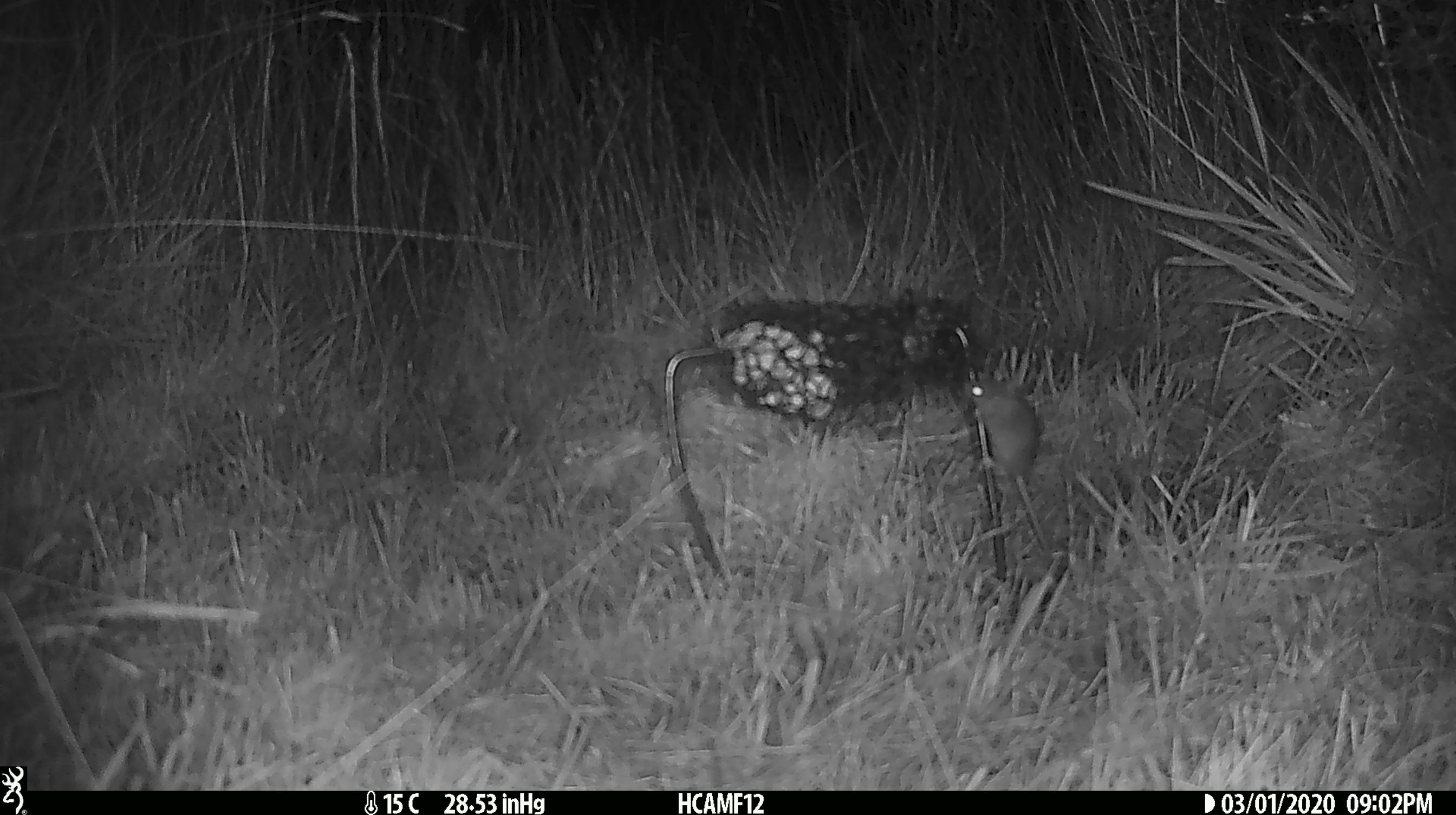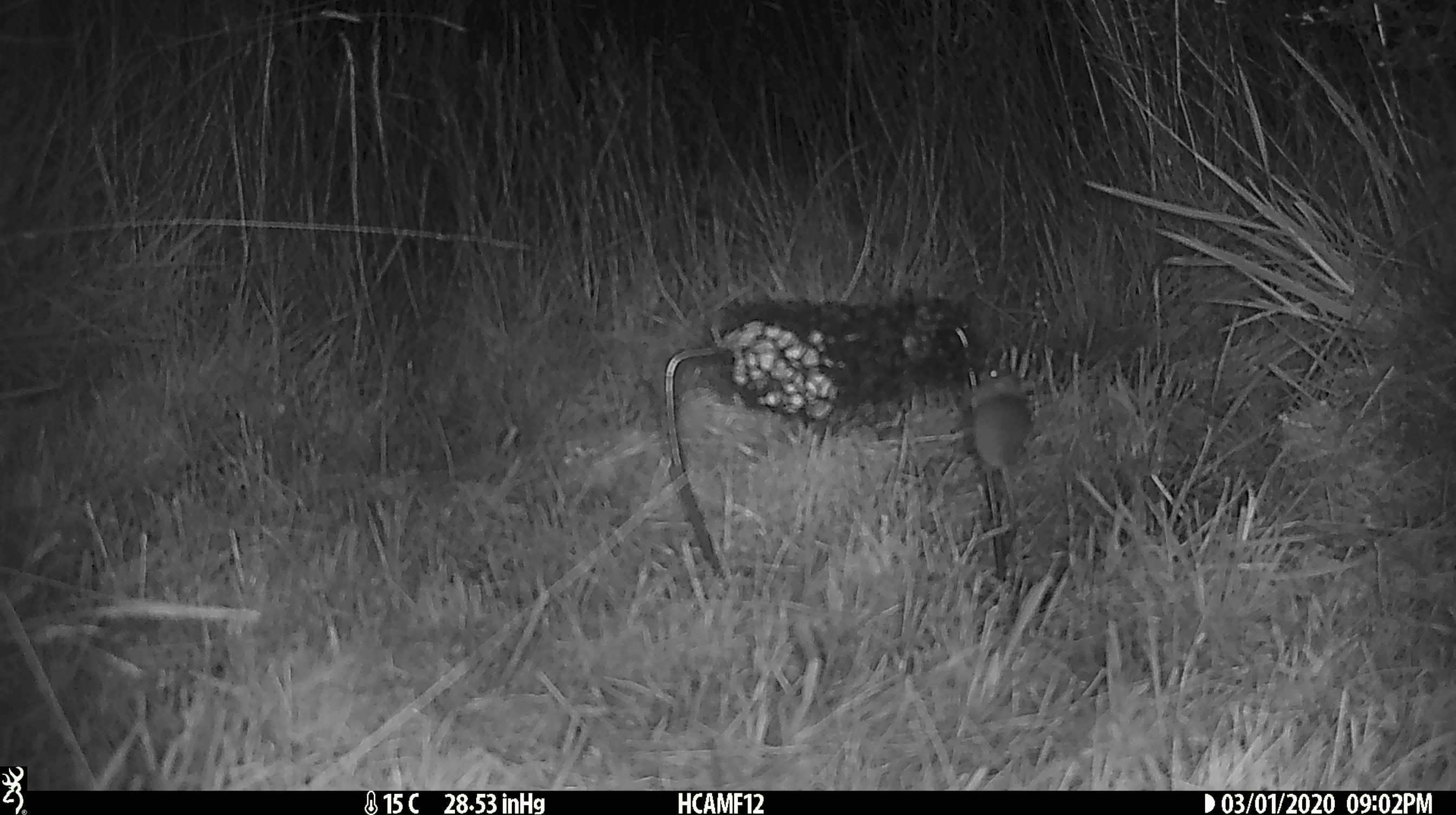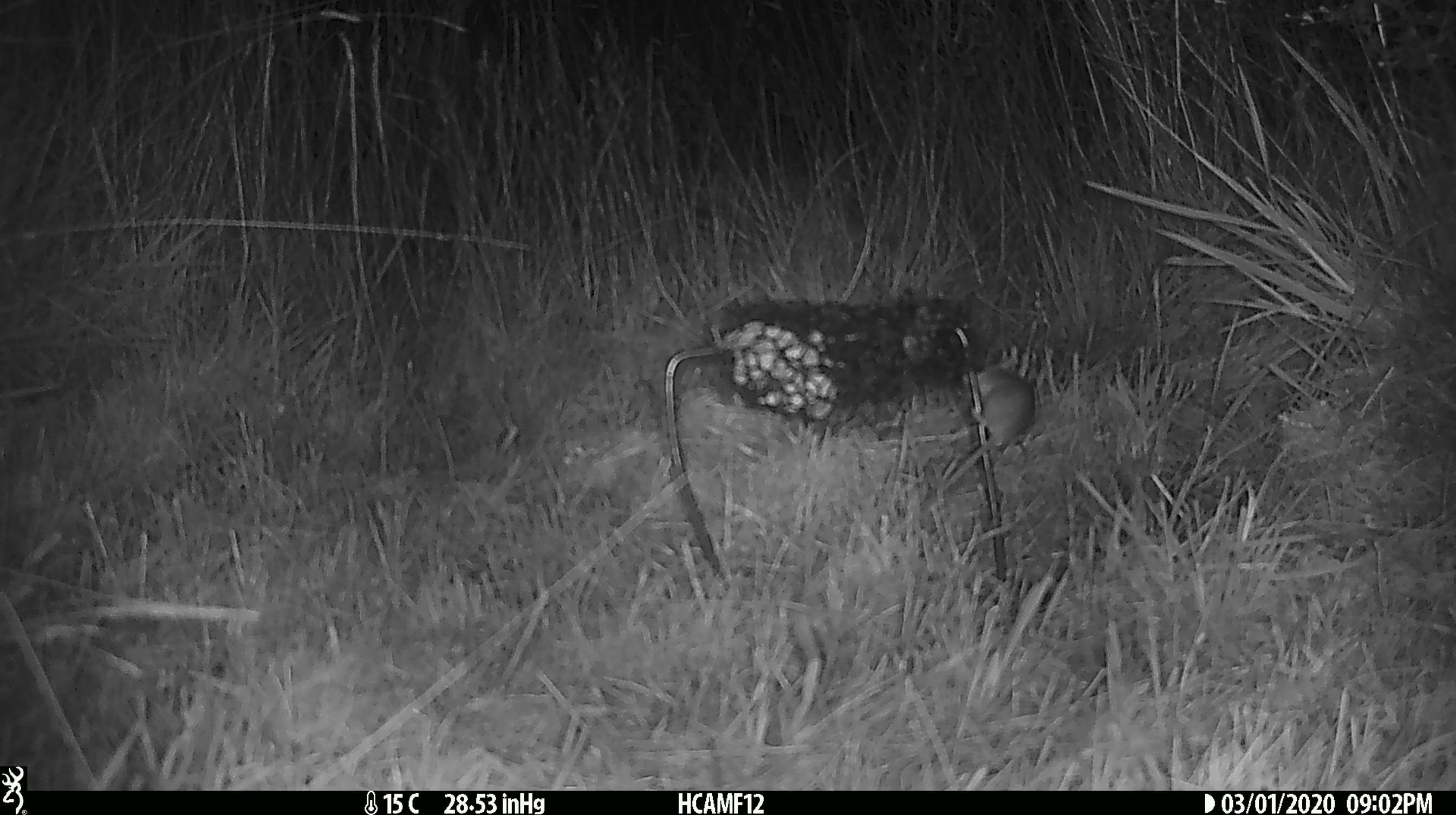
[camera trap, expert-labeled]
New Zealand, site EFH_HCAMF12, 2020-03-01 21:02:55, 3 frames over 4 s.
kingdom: Animalia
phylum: Chordata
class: Mammalia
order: Rodentia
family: Muridae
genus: Mus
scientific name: Mus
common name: mouse